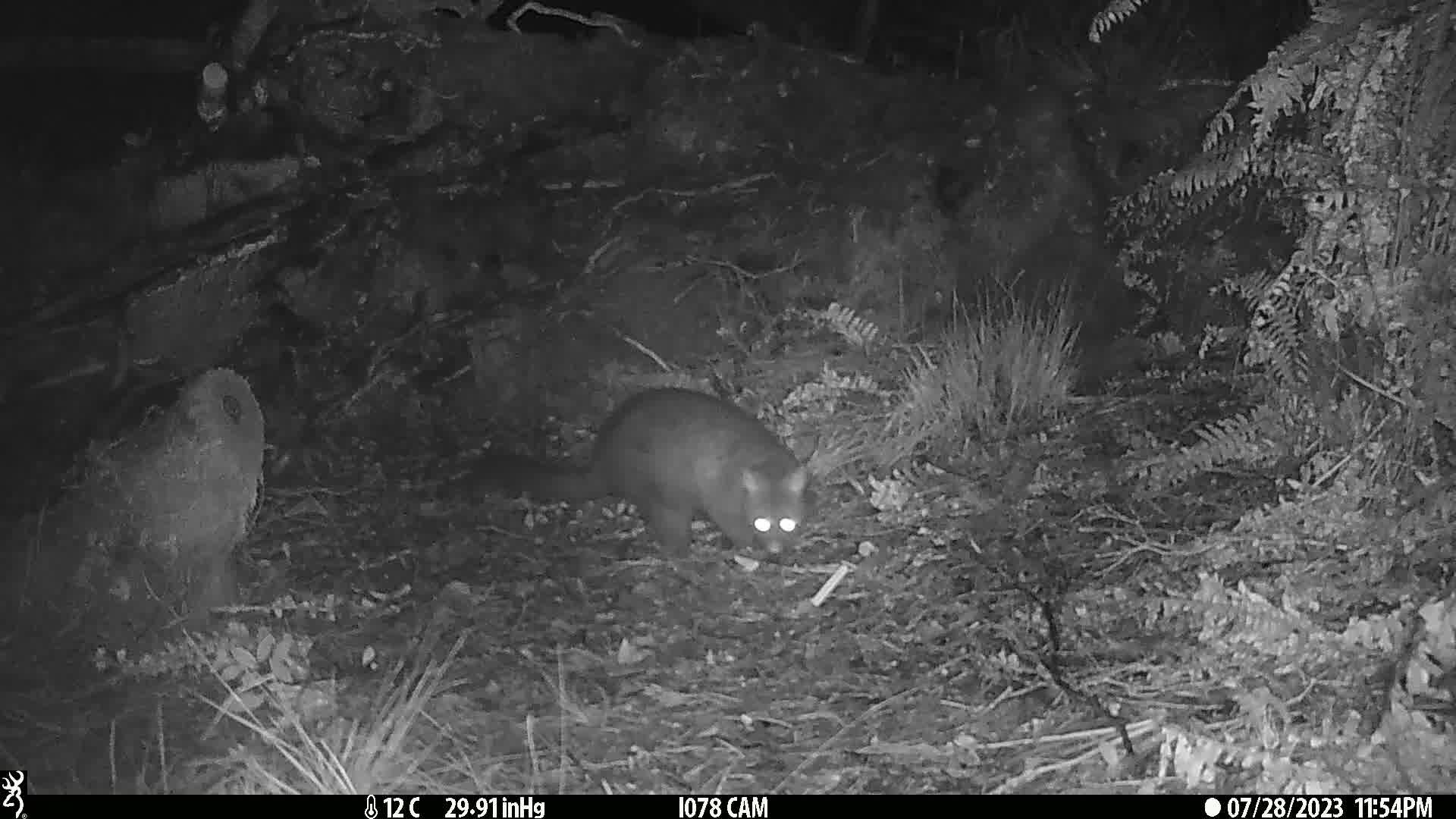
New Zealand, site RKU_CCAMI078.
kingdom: Animalia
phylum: Chordata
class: Mammalia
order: Diprotodontia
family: Phalangeridae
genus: Trichosurus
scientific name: Trichosurus vulpecula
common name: common brushtail possum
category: possum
Possum (common brushtail possum) (Trichosurus vulpecula).